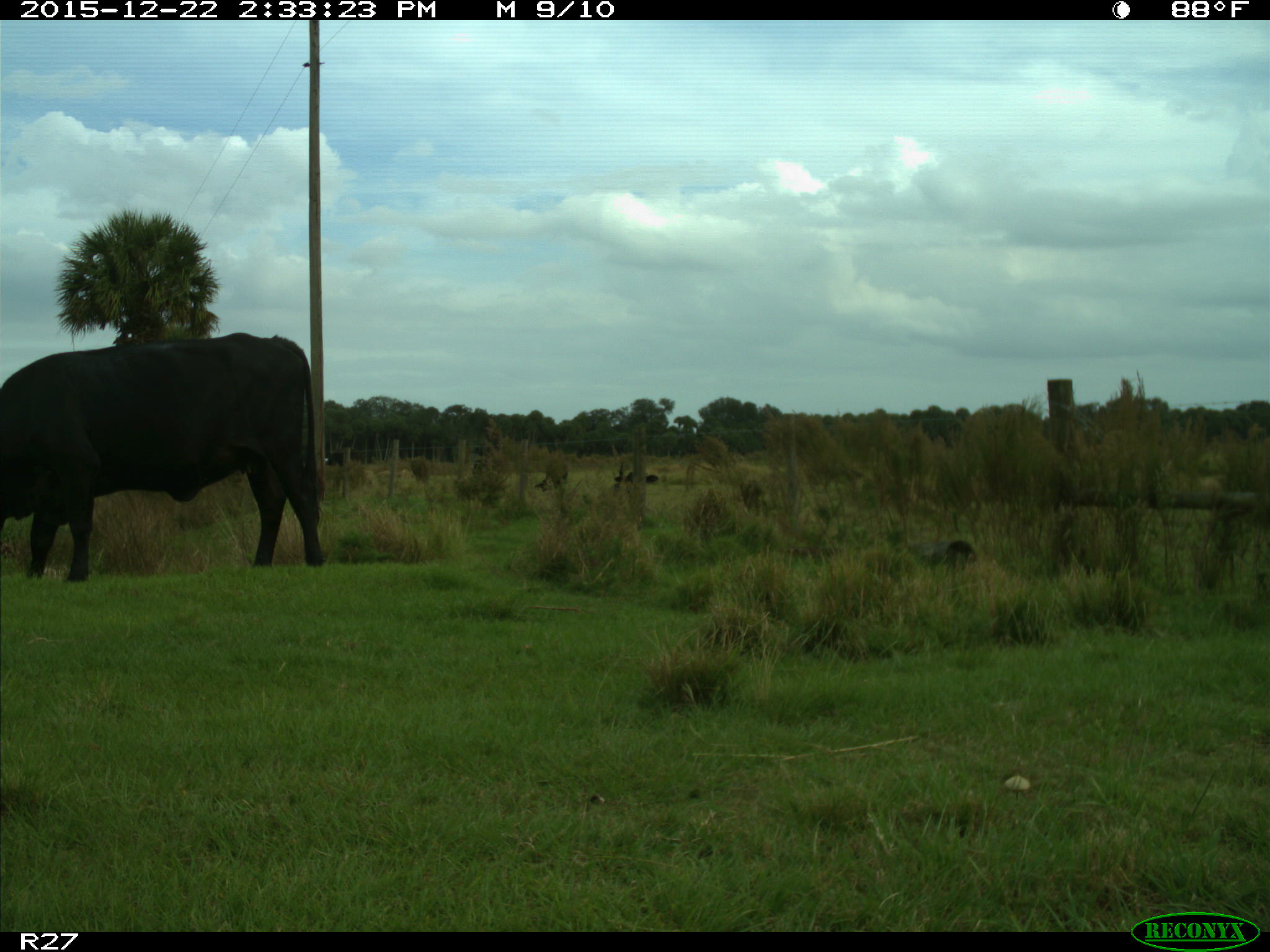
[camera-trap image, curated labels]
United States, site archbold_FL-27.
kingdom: Animalia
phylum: Chordata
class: Mammalia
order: Artiodactyla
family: Bovidae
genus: Bos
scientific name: Bos taurus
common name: domestic cow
Bos taurus (domestic cow).